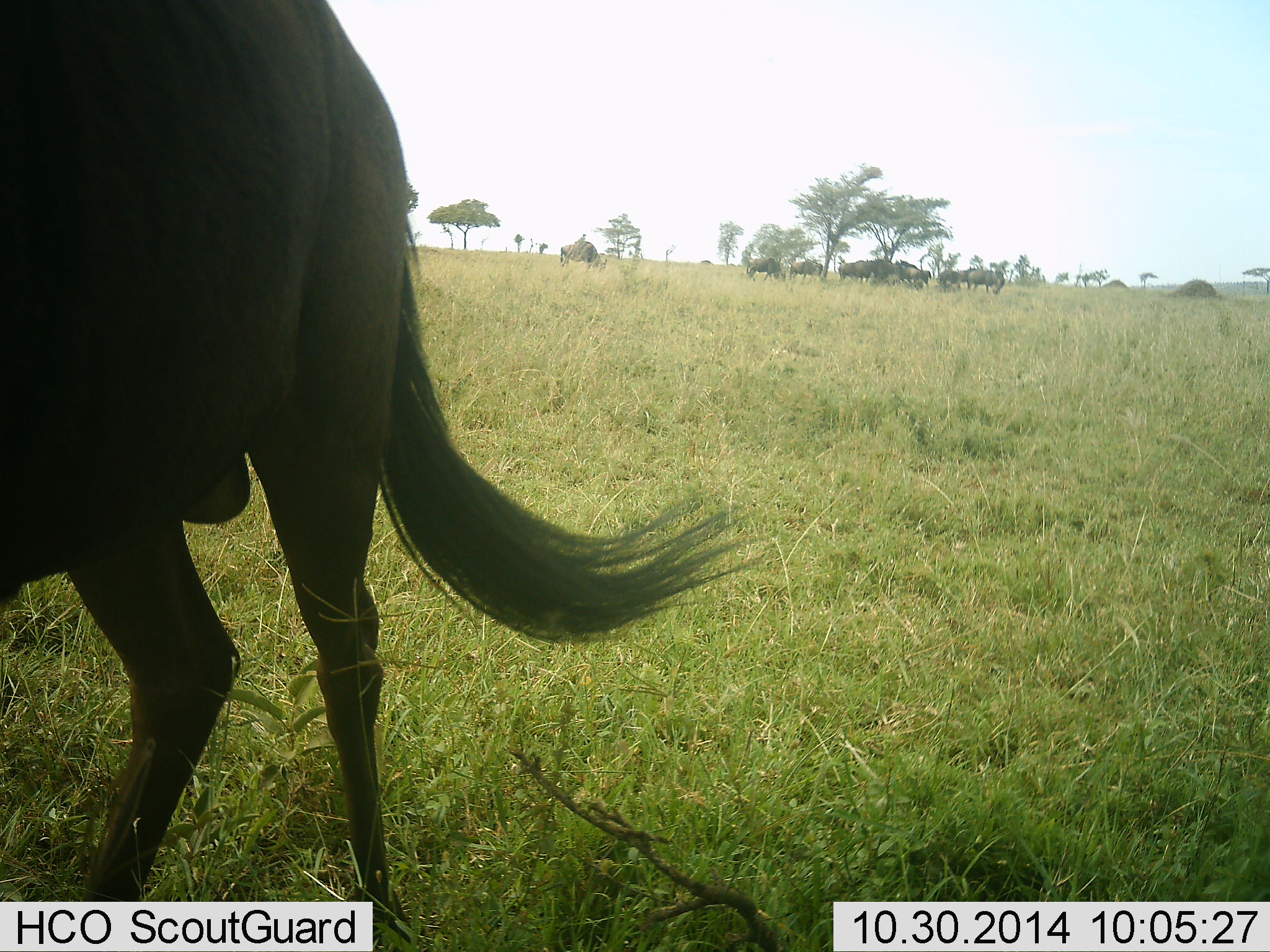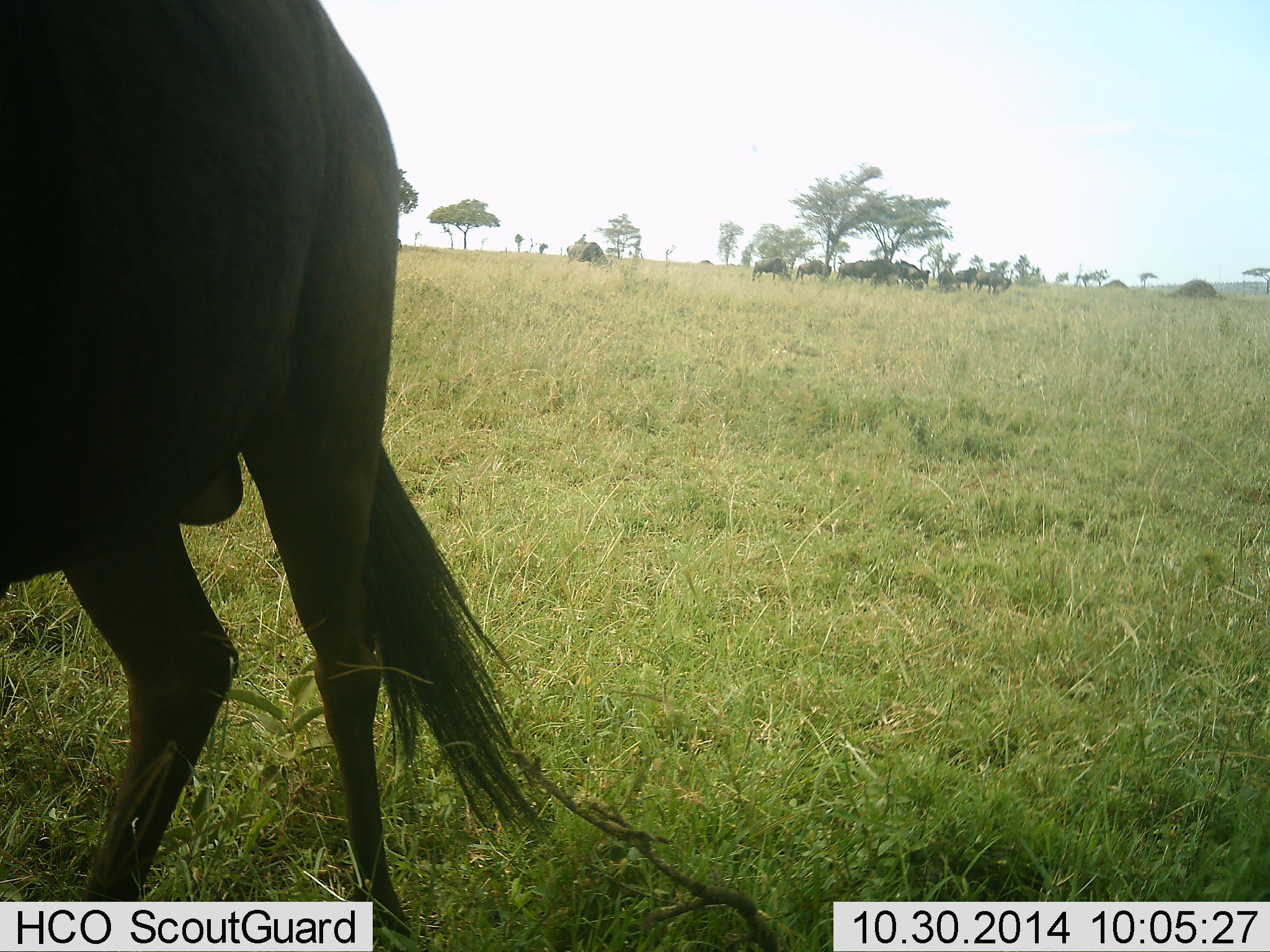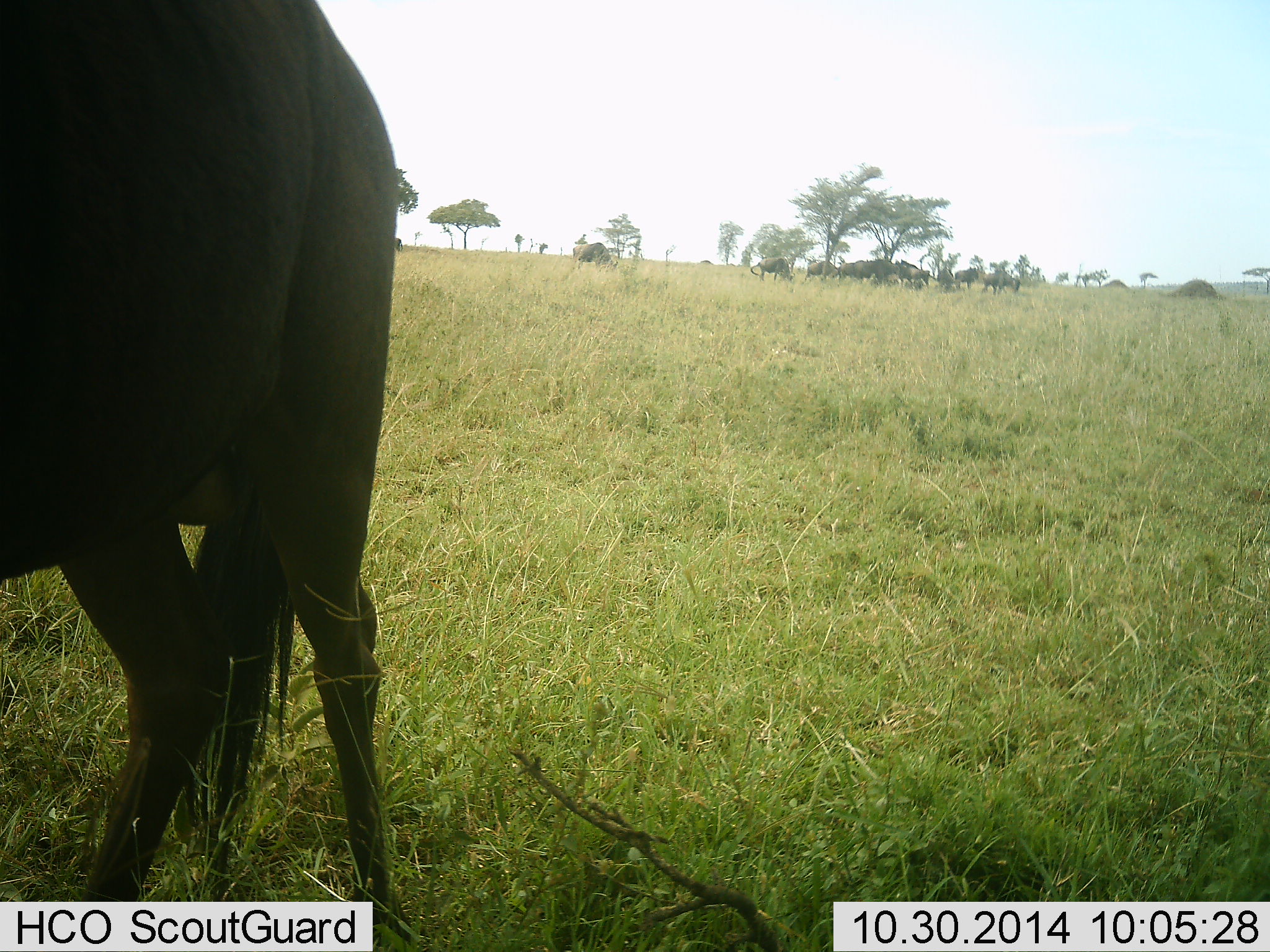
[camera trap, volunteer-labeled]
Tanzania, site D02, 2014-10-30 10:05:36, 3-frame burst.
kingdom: Animalia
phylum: Chordata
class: Mammalia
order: Artiodactyla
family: Bovidae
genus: Connochaetes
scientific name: Connochaetes taurinus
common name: blue wildebeest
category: wildebeest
Wildebeest (blue wildebeest) (Connochaetes taurinus), count 10. Behavior (volunteer vote fractions): standing 100%, resting 0%, moving 60%, interacting 0%. Young present (vote fraction): 0%. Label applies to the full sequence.